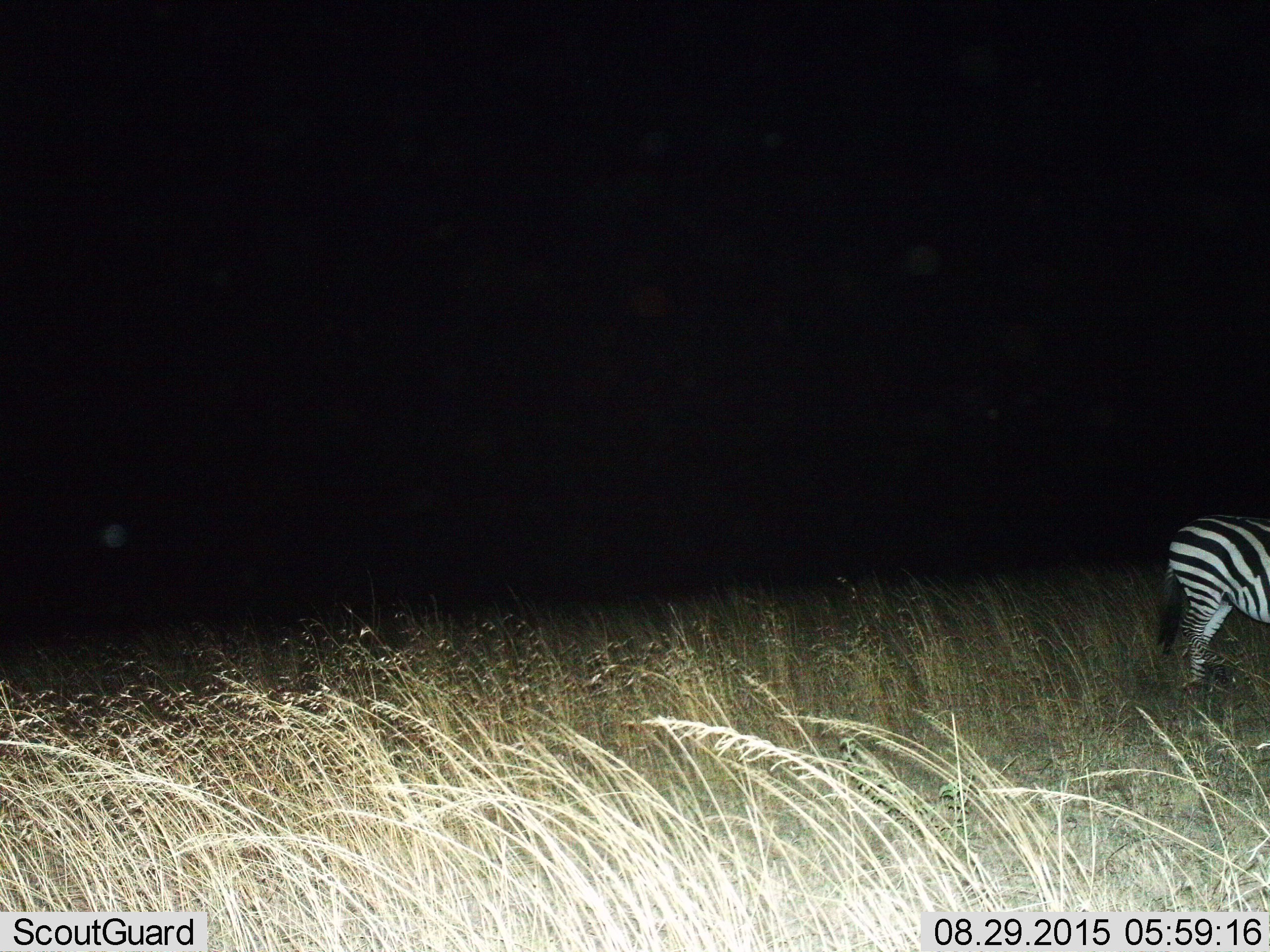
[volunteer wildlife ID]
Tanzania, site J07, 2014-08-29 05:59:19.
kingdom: Animalia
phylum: Chordata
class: Mammalia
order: Perissodactyla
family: Equidae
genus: Equus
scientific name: Equus quagga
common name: plains zebra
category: zebra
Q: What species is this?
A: Zebra (plains zebra) (Equus quagga).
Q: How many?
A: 1.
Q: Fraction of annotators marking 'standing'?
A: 90%.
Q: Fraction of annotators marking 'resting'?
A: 0%.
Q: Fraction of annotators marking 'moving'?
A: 10%.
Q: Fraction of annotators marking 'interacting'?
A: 0%.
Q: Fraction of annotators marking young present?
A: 0%.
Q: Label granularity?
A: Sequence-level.